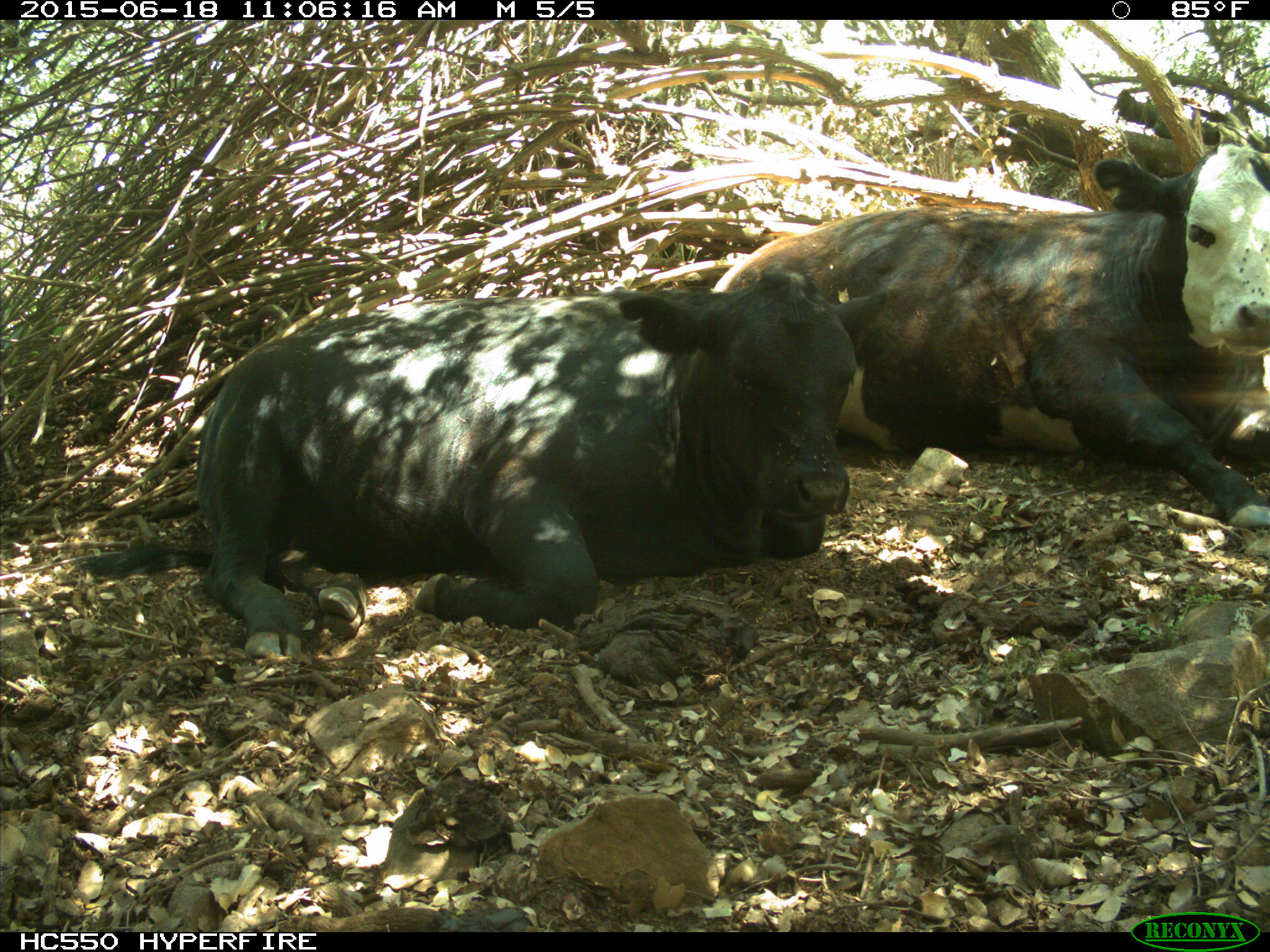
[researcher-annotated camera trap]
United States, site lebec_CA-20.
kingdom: Animalia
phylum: Chordata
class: Mammalia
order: Artiodactyla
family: Bovidae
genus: Bos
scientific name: Bos taurus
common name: domestic cow